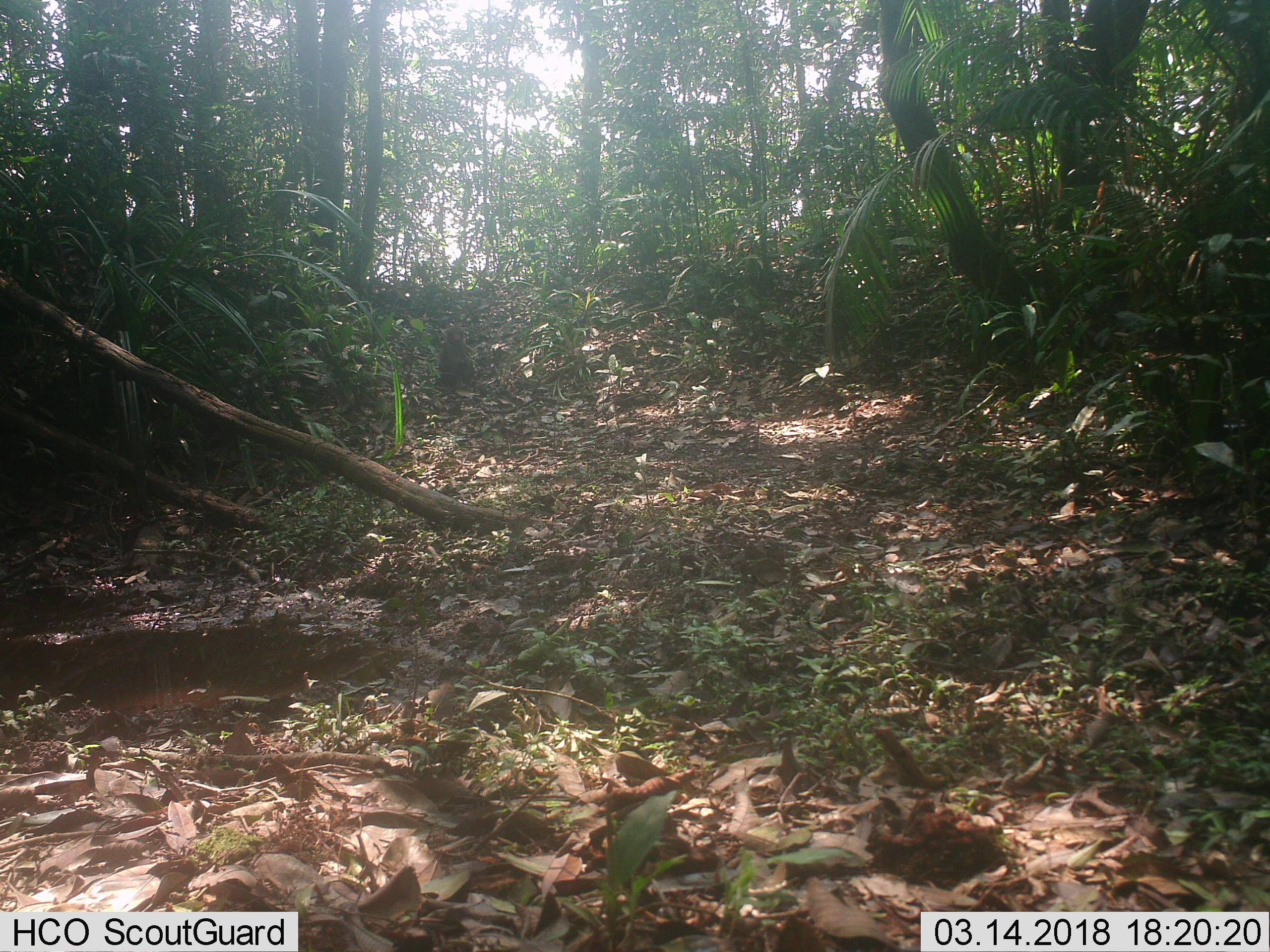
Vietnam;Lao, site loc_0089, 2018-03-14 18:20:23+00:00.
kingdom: Animalia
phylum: Chordata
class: Mammalia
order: Primates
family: Cercopithecidae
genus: Macaca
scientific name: Macaca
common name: macaques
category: assam or rhesus macaque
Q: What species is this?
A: Assam or rhesus macaque (macaques) (Macaca).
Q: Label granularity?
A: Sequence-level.